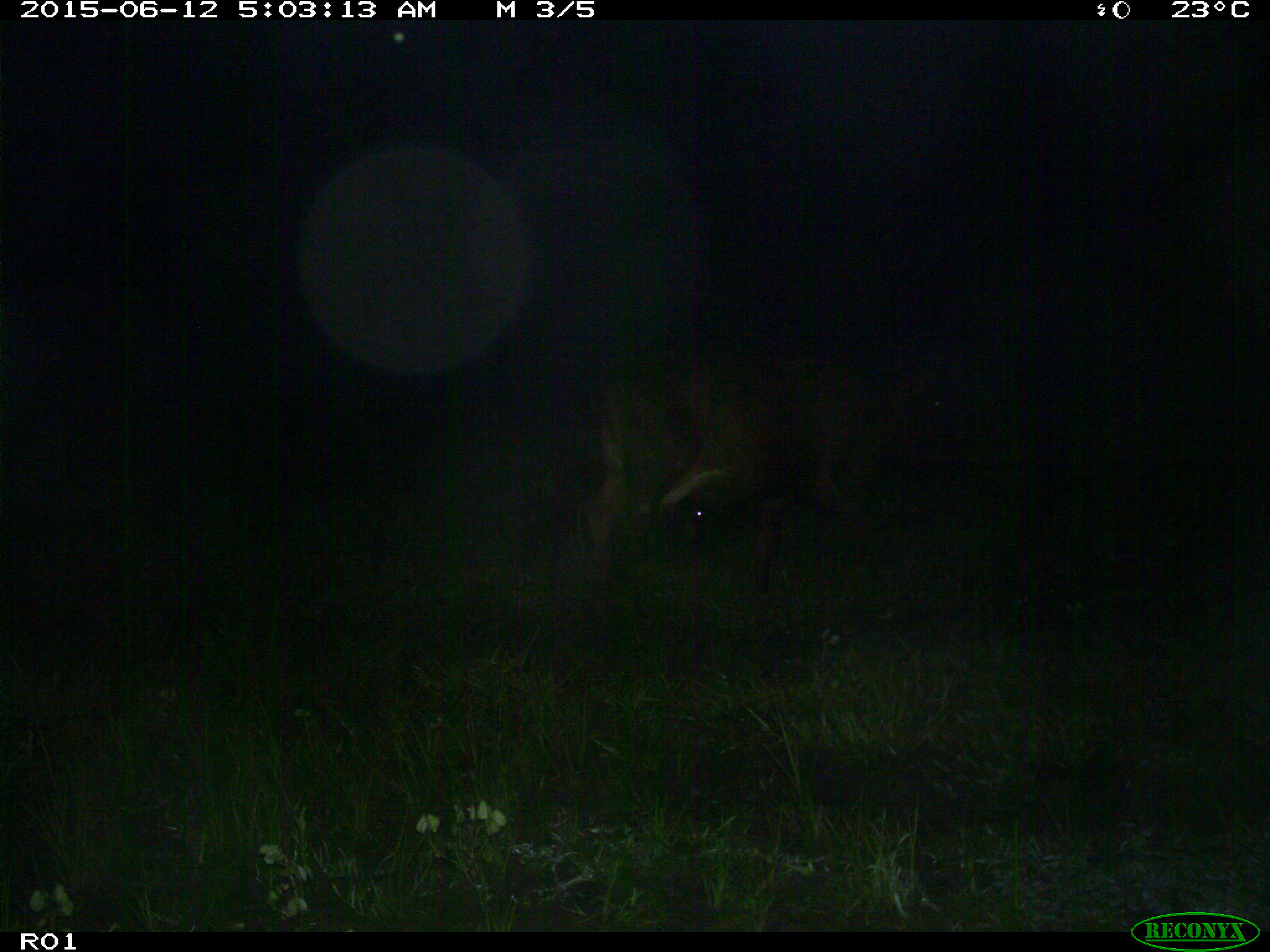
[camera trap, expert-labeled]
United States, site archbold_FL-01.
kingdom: Animalia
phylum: Chordata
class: Mammalia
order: Artiodactyla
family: Bovidae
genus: Bos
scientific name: Bos taurus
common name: domestic cow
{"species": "Bos taurus (domestic cow)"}